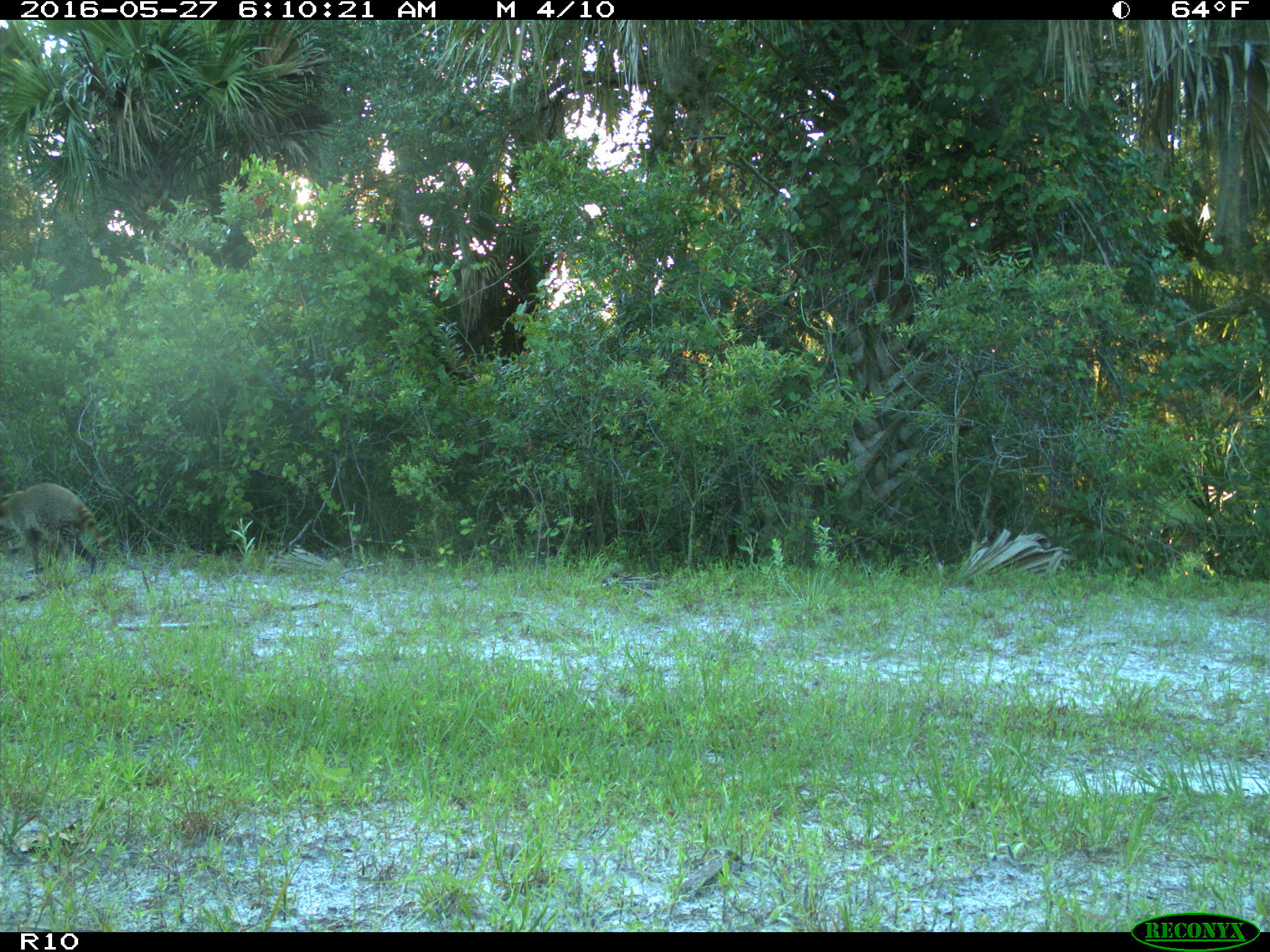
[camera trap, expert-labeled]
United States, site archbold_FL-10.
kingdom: Animalia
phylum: Chordata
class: Mammalia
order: Carnivora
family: Procyonidae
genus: Procyon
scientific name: Procyon lotor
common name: common raccoon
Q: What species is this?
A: Procyon lotor (common raccoon).